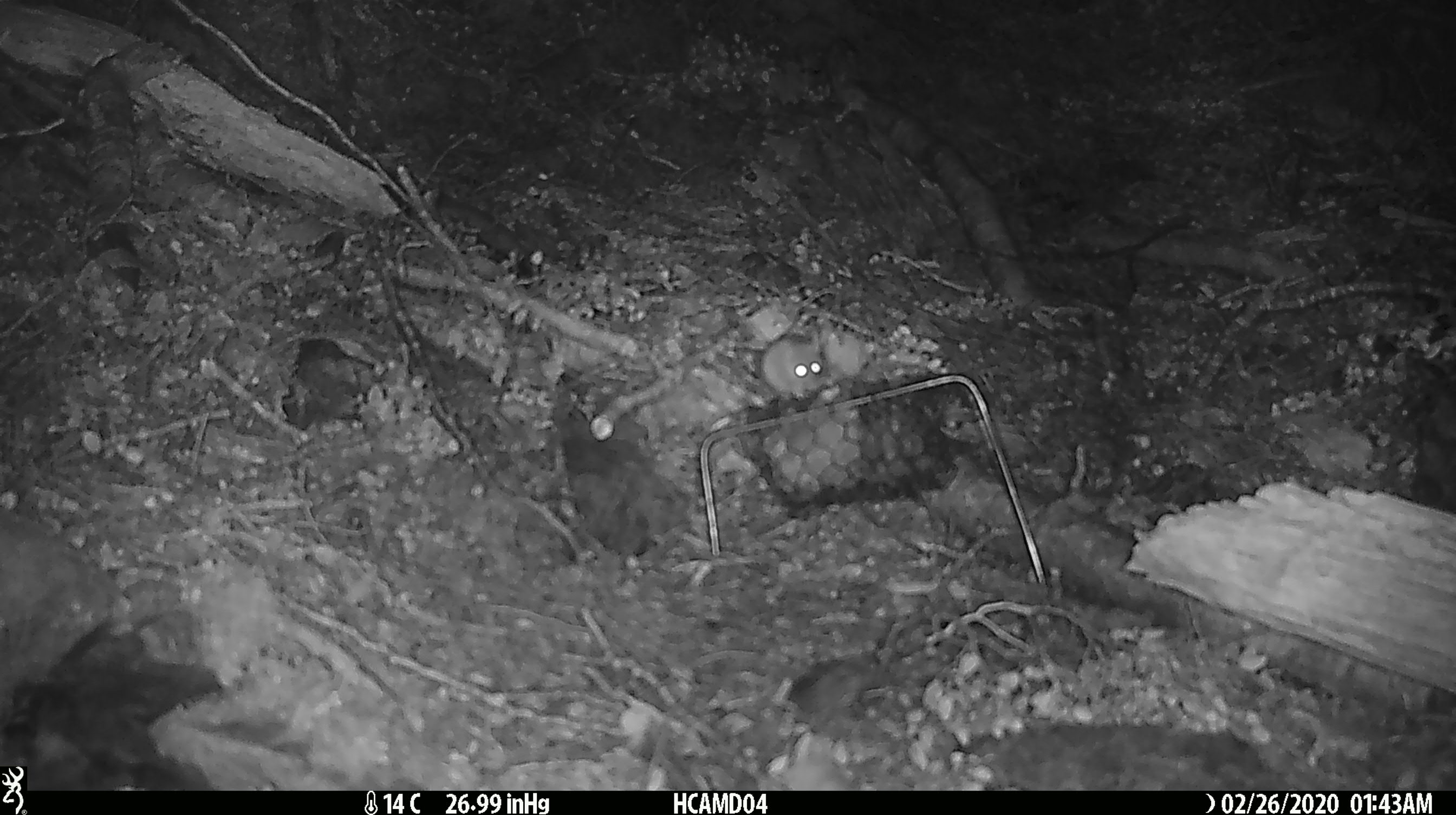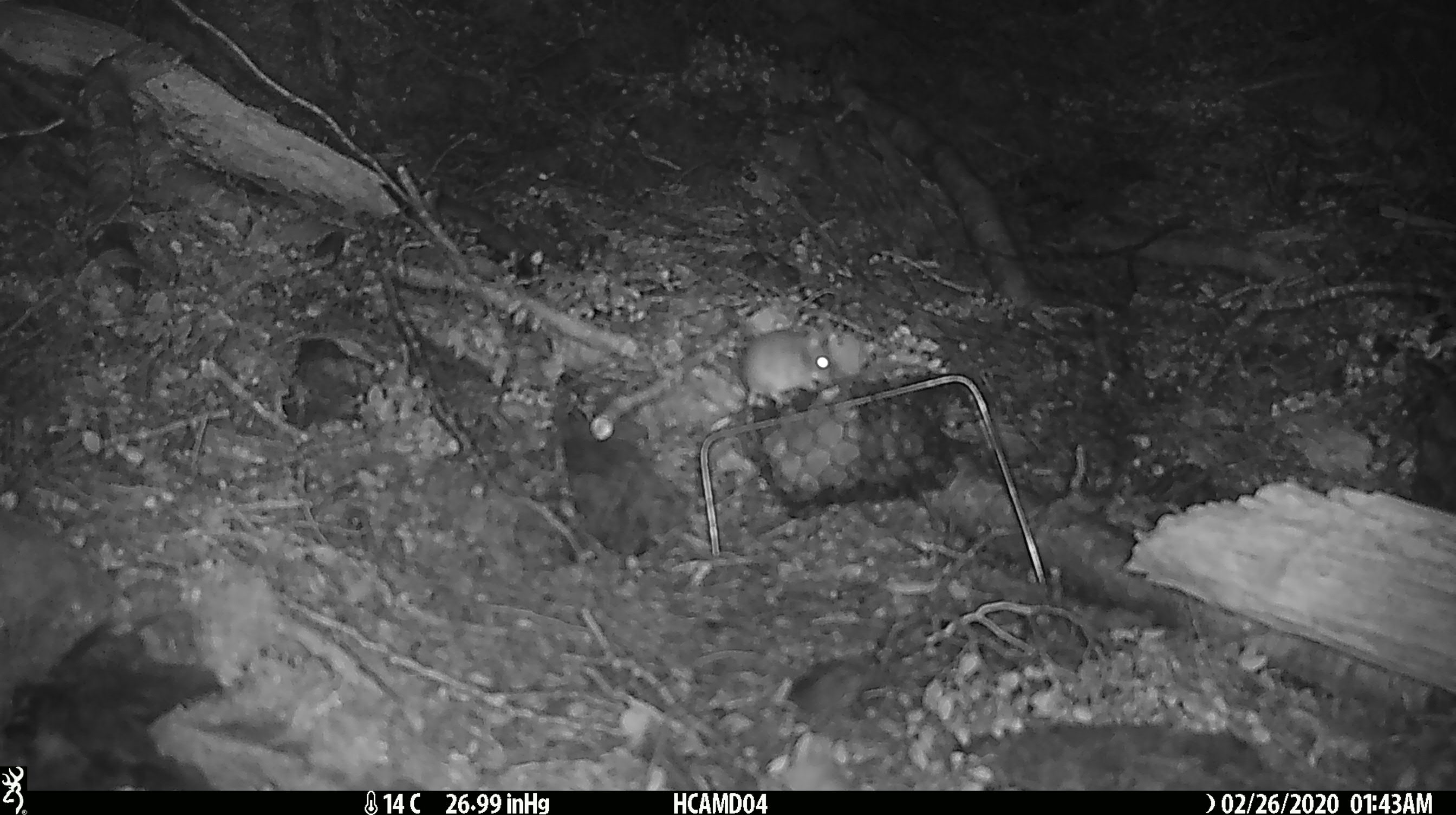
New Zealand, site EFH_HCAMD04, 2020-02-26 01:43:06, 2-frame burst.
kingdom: Animalia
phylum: Chordata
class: Mammalia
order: Rodentia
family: Muridae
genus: Mus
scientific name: Mus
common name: mouse